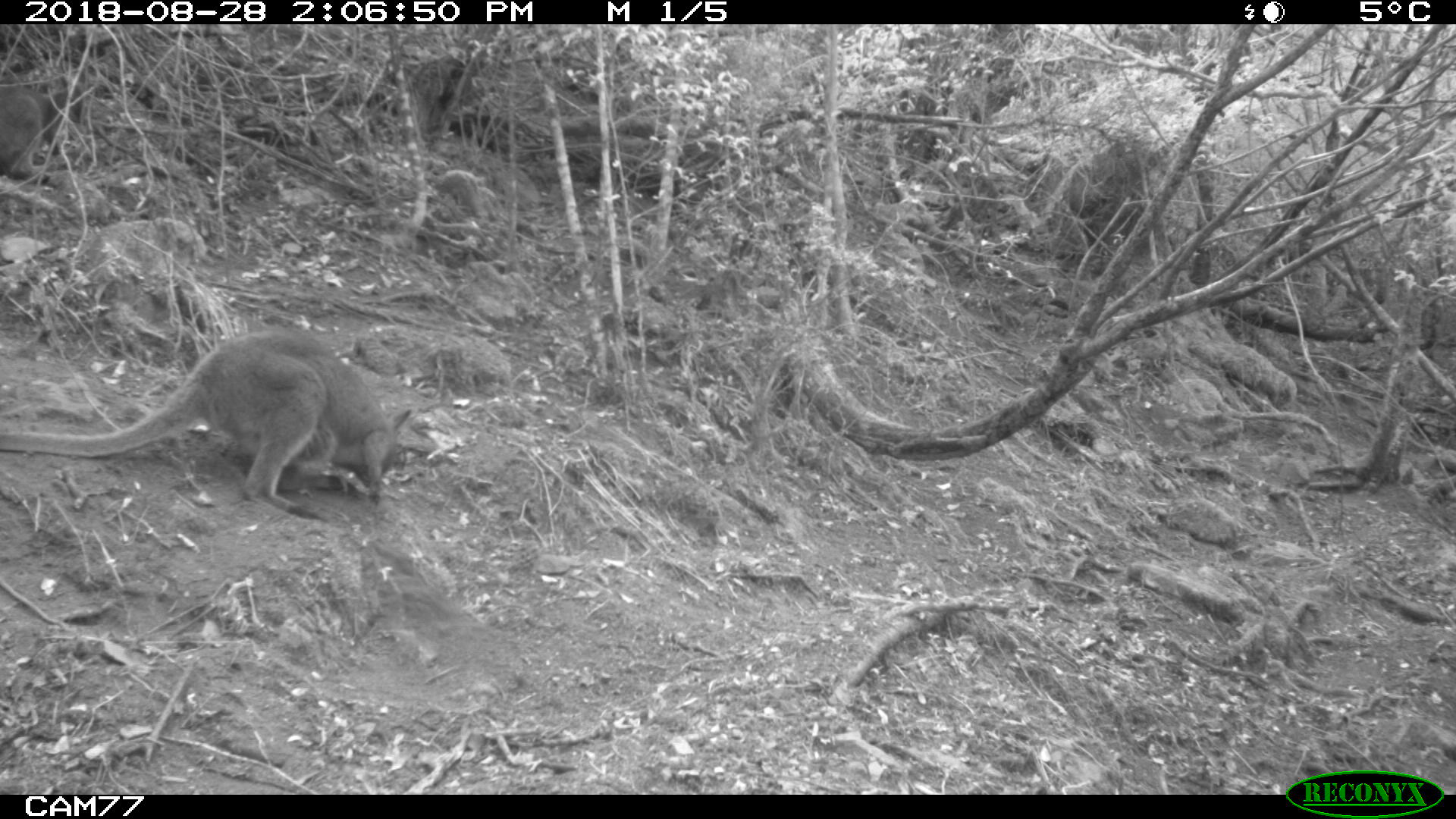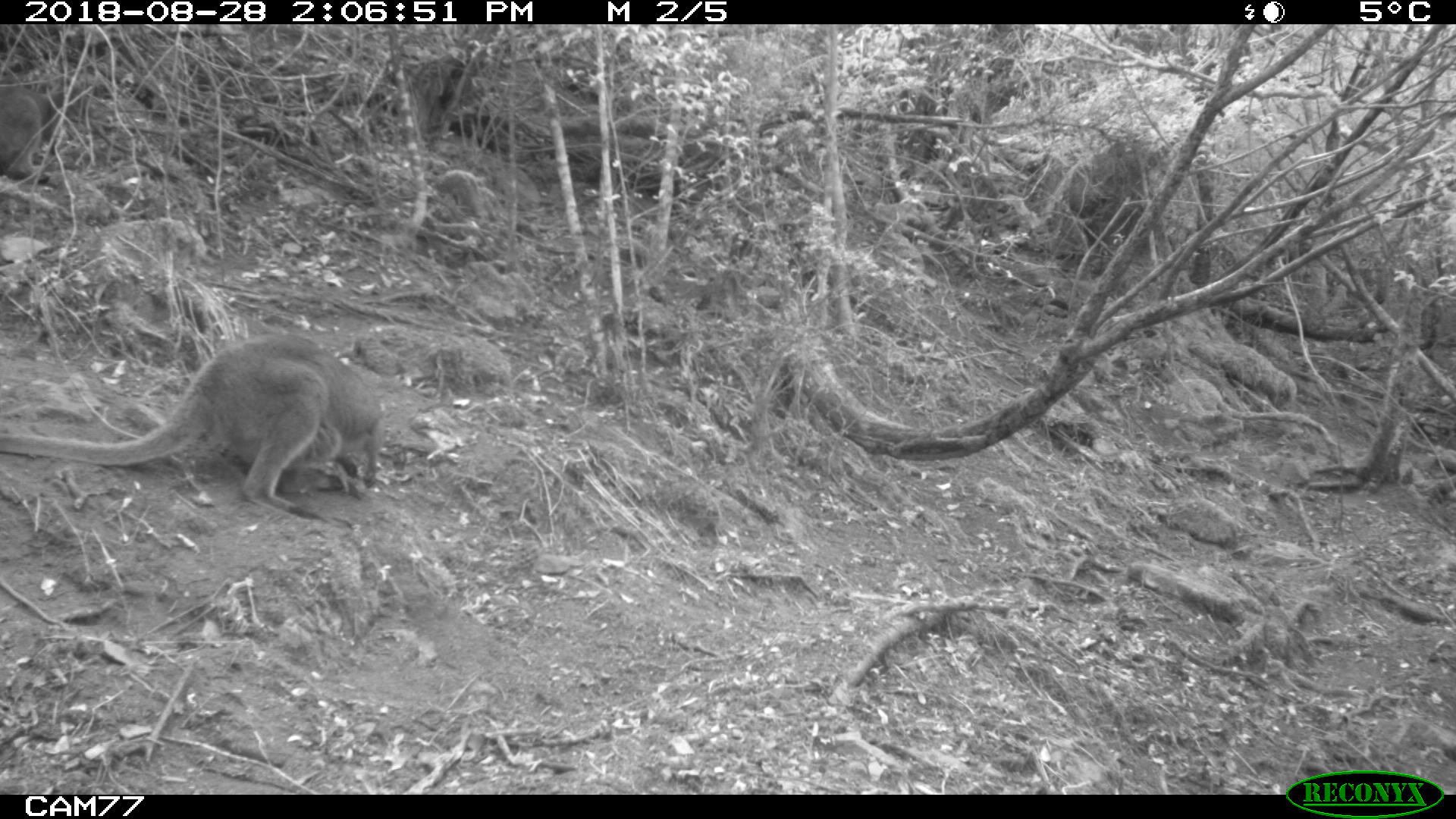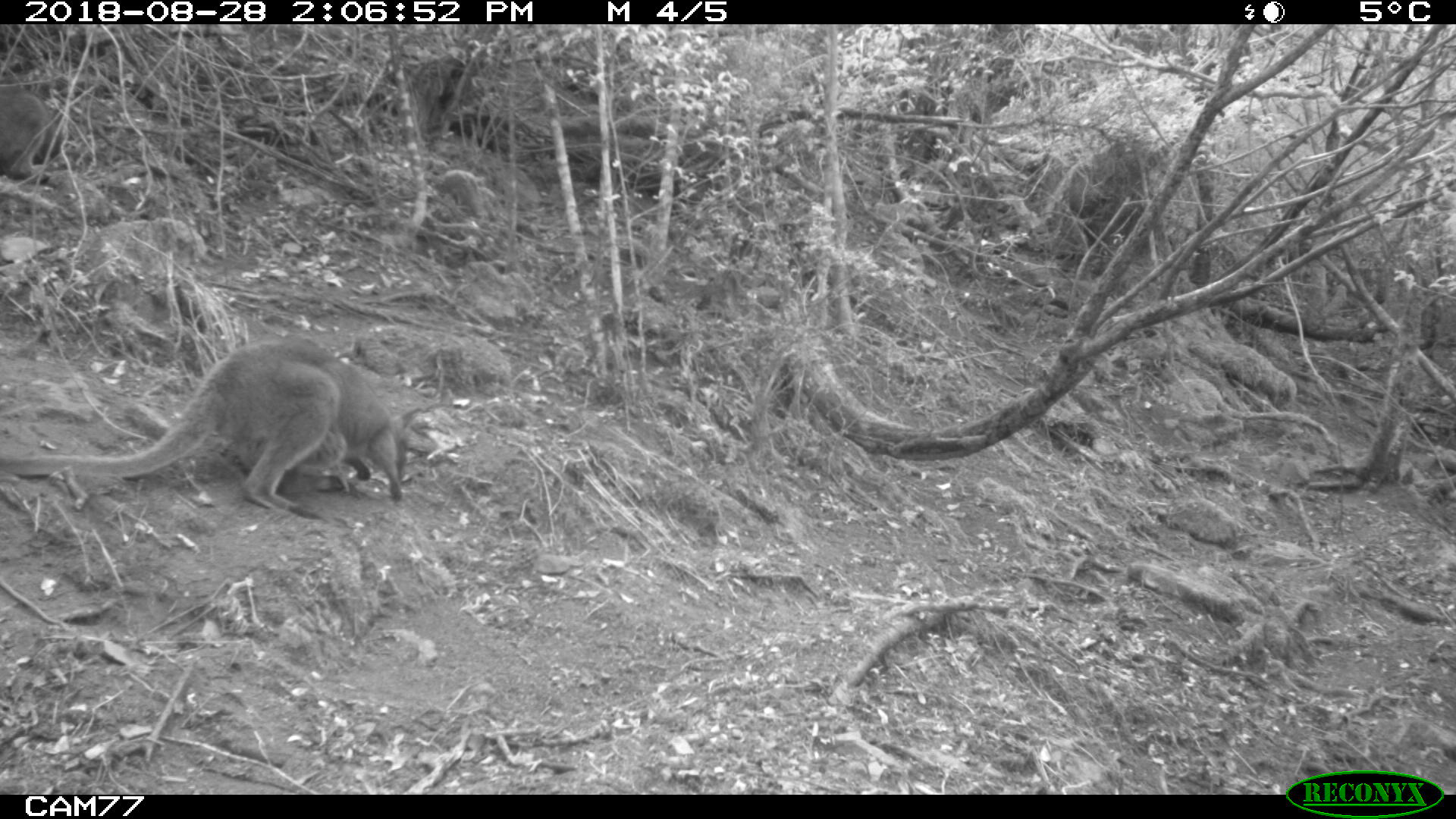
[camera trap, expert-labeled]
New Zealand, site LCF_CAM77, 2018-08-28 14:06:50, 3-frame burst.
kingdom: Animalia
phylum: Chordata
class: Mammalia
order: Diprotodontia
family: Macropodidae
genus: Notamacropus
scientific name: Notamacropus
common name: wallaby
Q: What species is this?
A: Wallaby (Notamacropus).